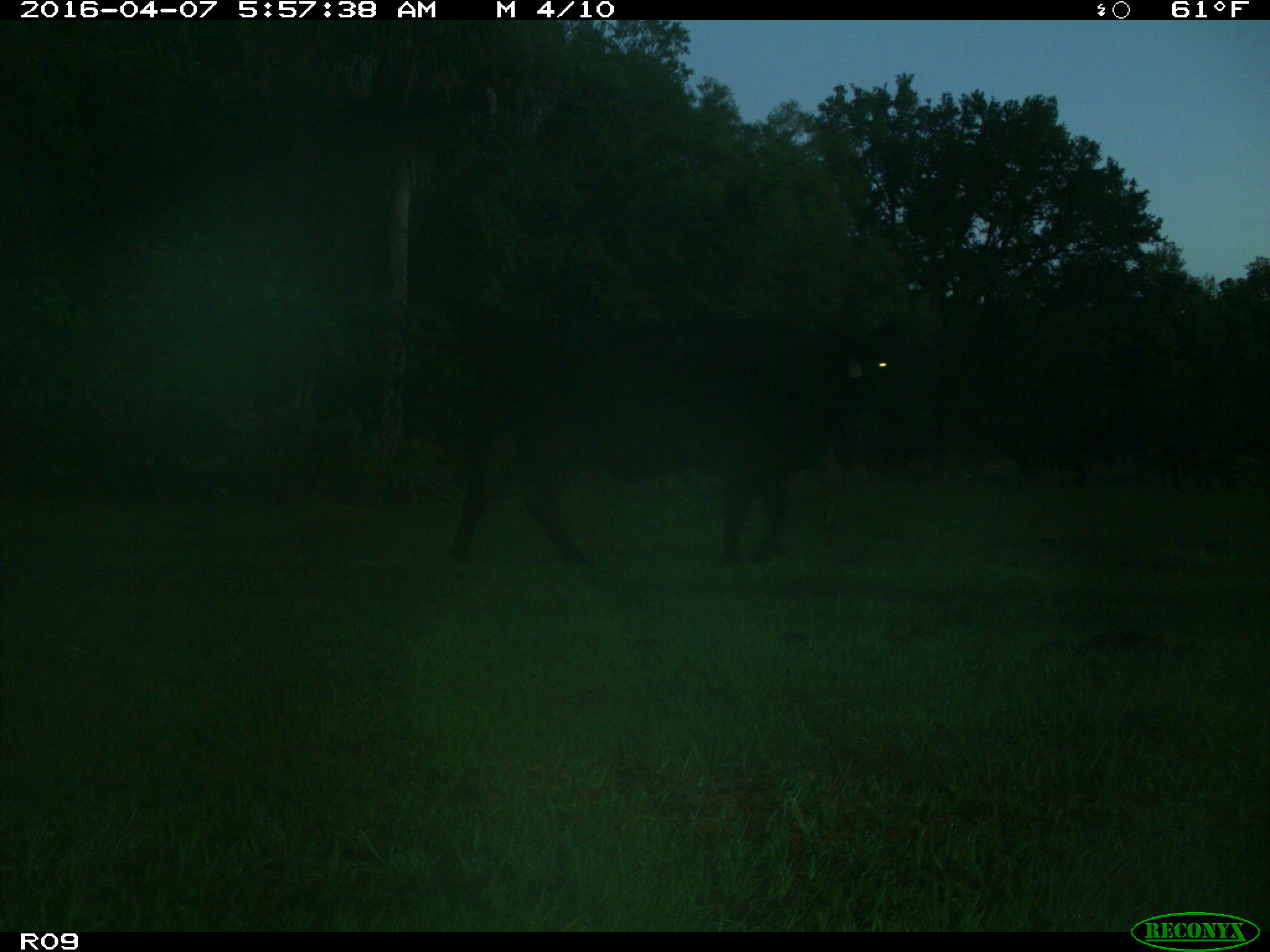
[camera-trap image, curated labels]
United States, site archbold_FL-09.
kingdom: Animalia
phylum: Chordata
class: Mammalia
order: Artiodactyla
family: Bovidae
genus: Bos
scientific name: Bos taurus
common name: domestic cow